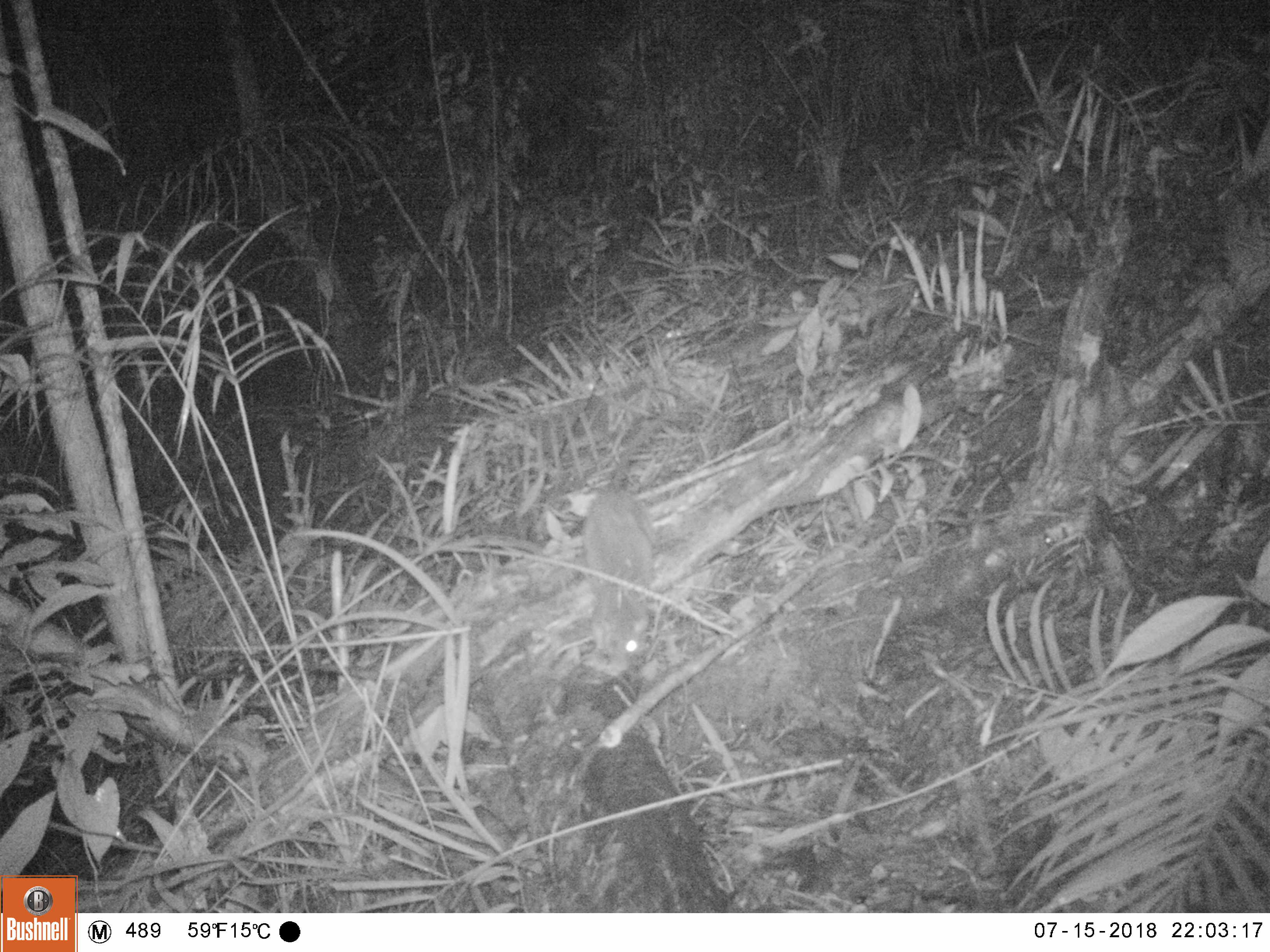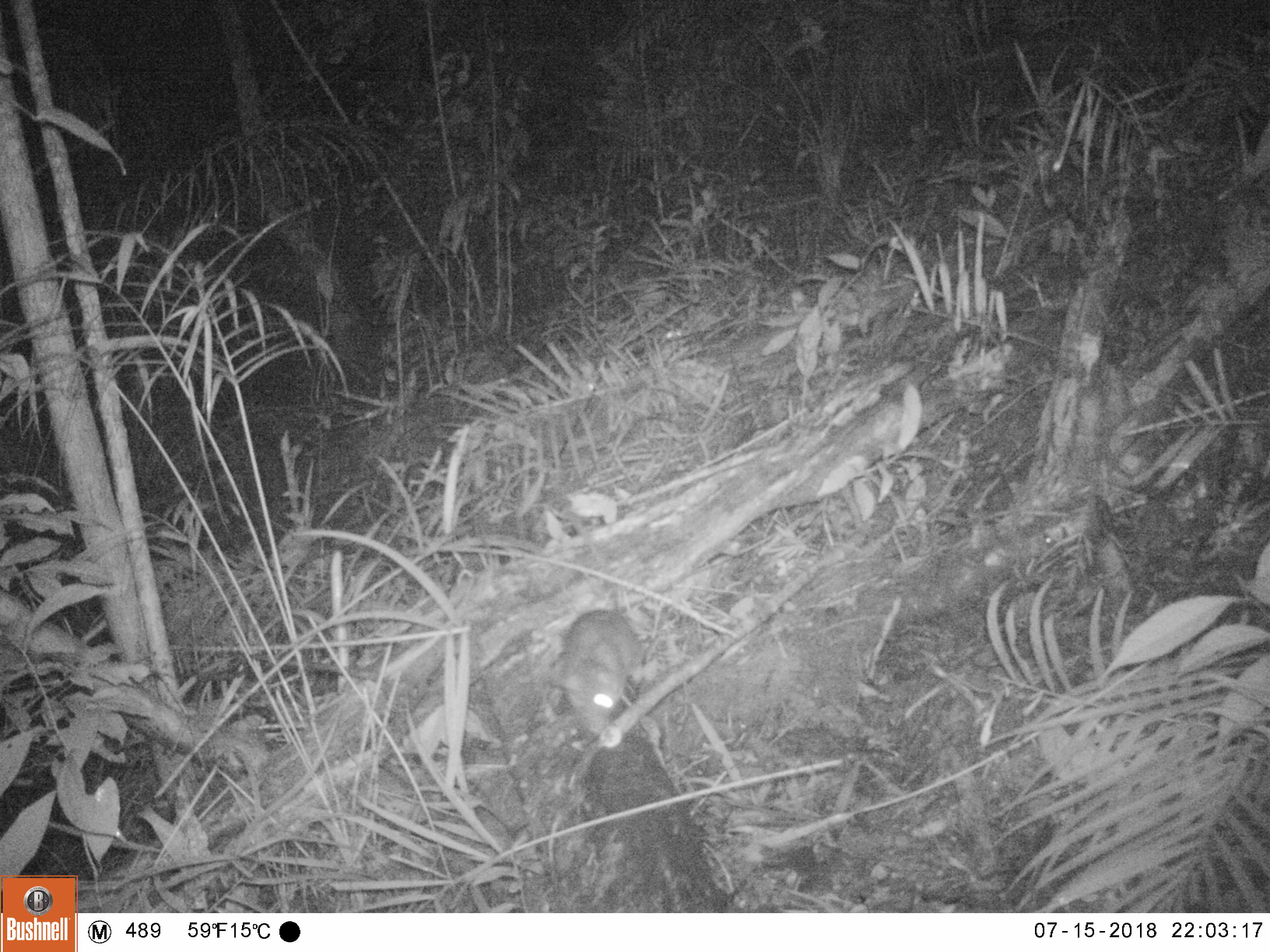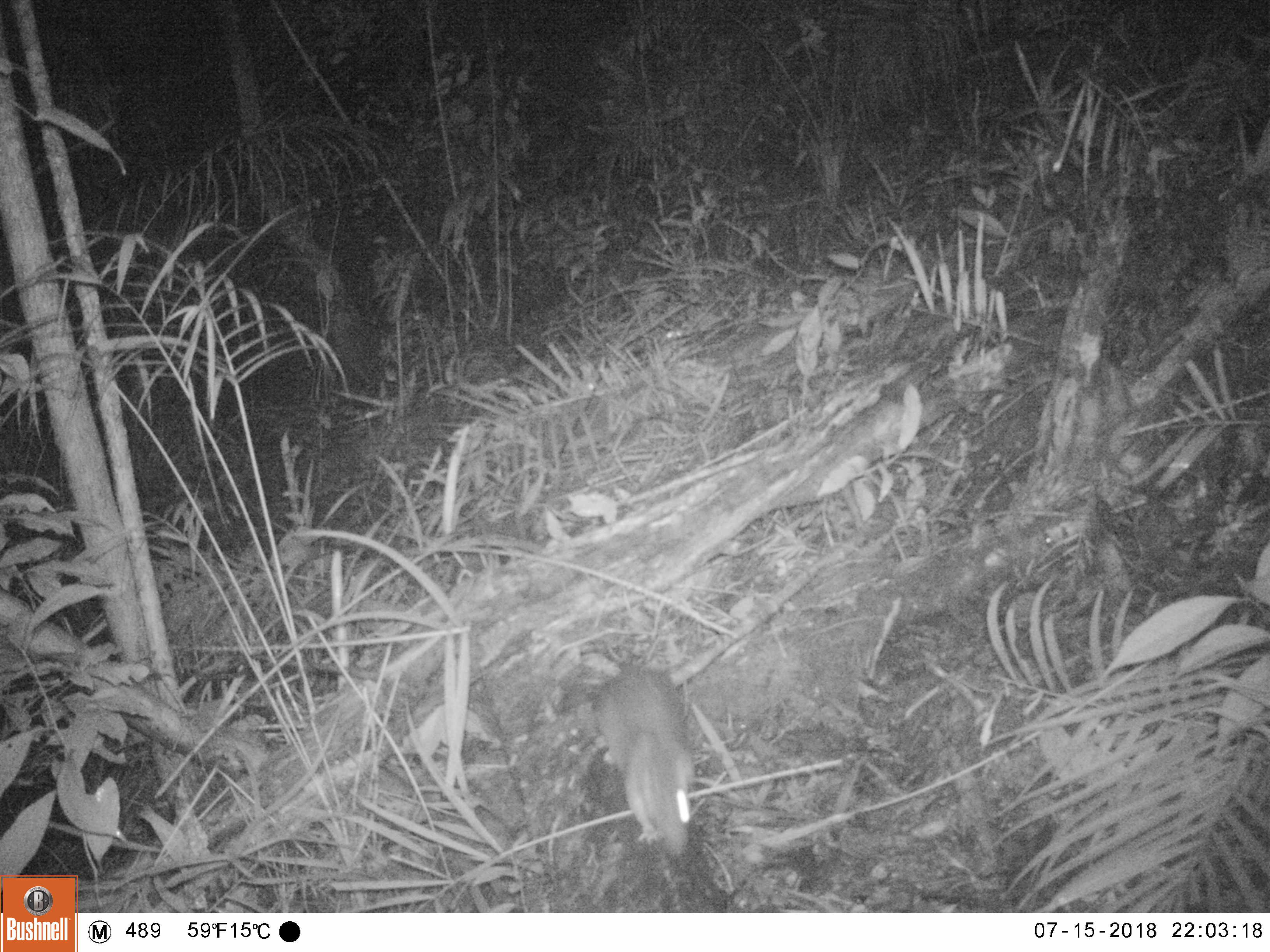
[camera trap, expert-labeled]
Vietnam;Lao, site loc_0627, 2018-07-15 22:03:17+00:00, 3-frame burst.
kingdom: Animalia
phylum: Chordata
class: Mammalia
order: Rodentia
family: Muridae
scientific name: Muridae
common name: old-world mice and rats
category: unidentified murid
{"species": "unidentified murid (old-world mice and rats) (Muridae)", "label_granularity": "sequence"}